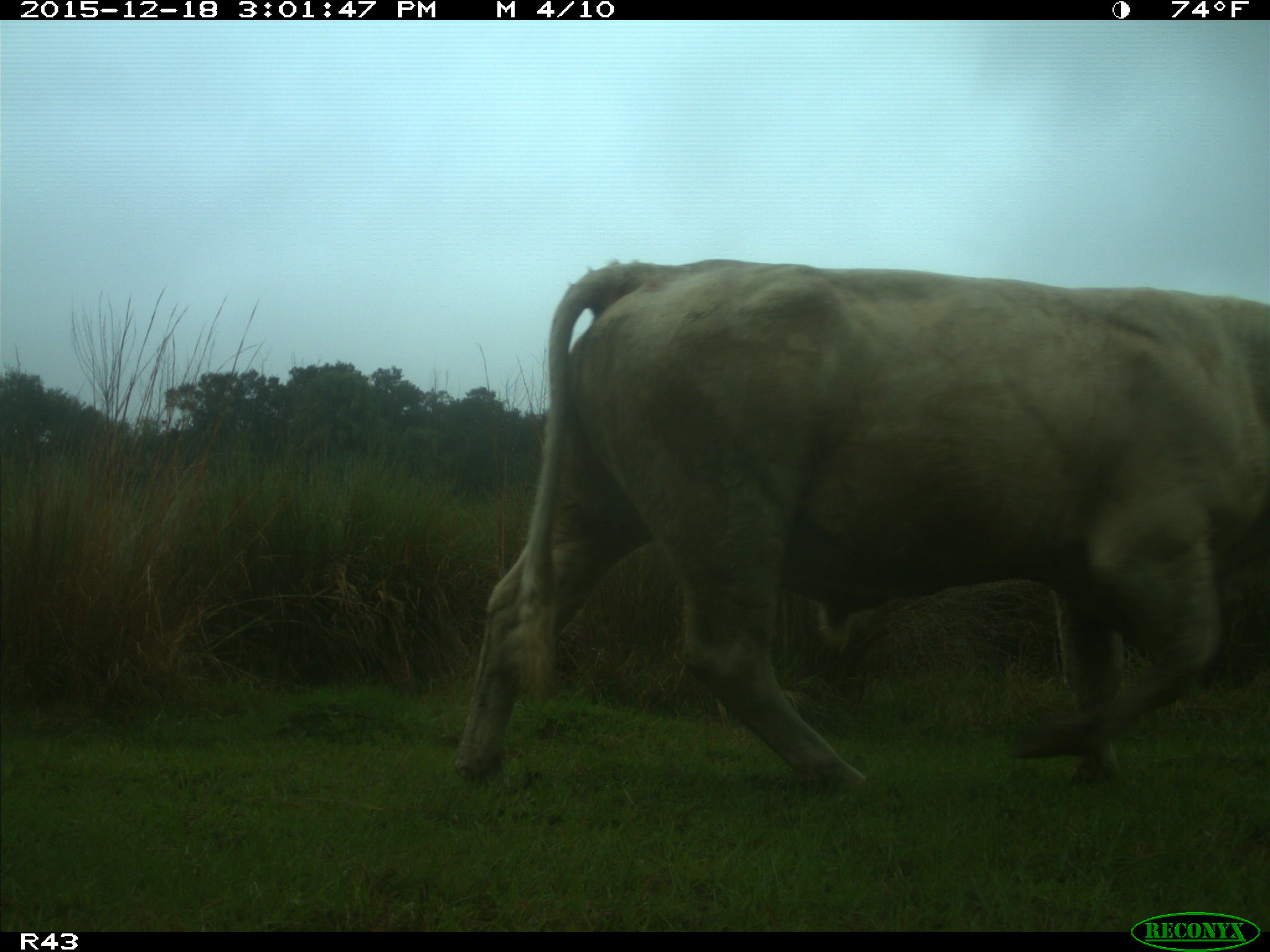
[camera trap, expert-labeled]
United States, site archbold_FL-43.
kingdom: Animalia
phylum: Chordata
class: Mammalia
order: Artiodactyla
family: Bovidae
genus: Bos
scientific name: Bos taurus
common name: domestic cow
Bos taurus (domestic cow).